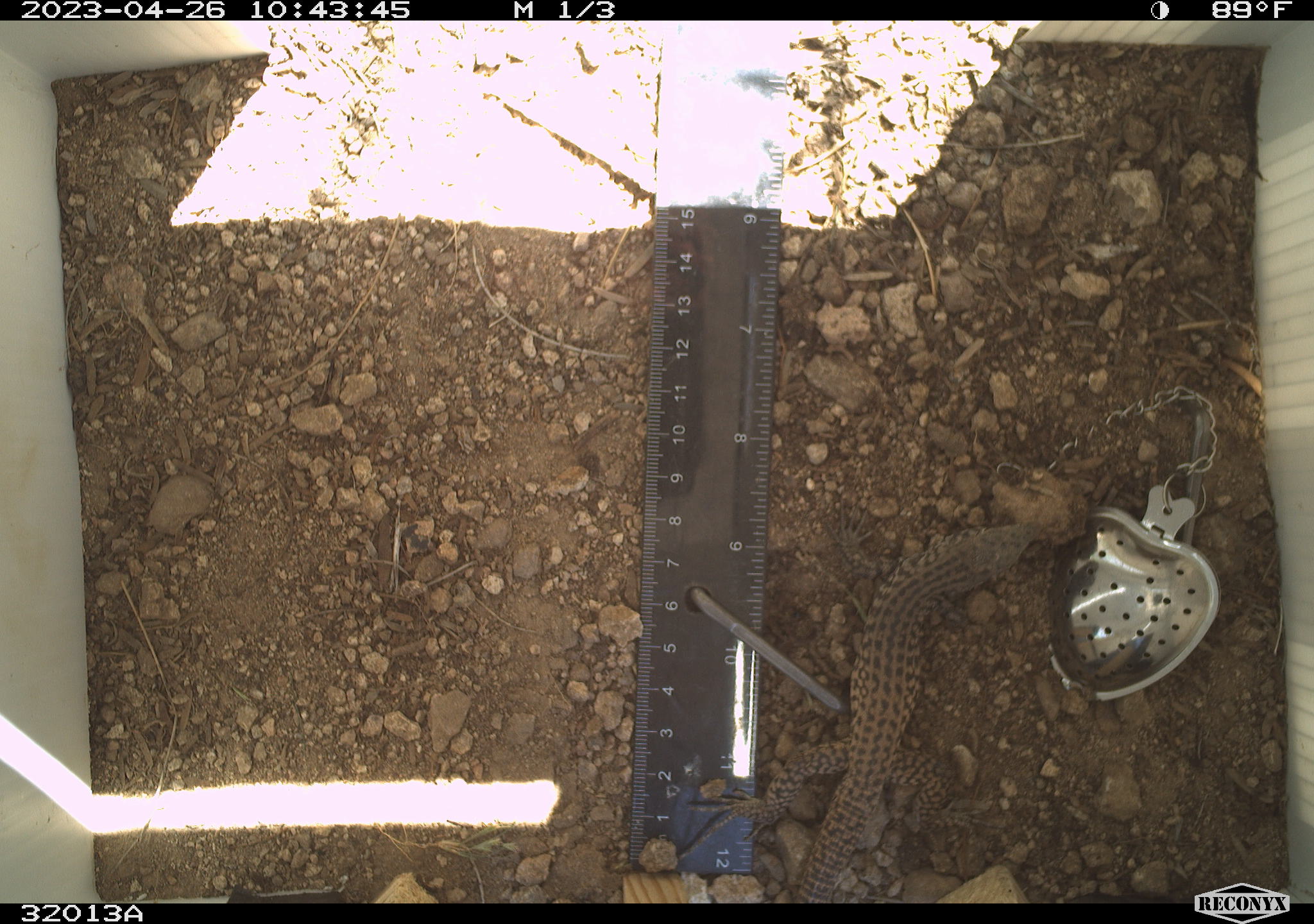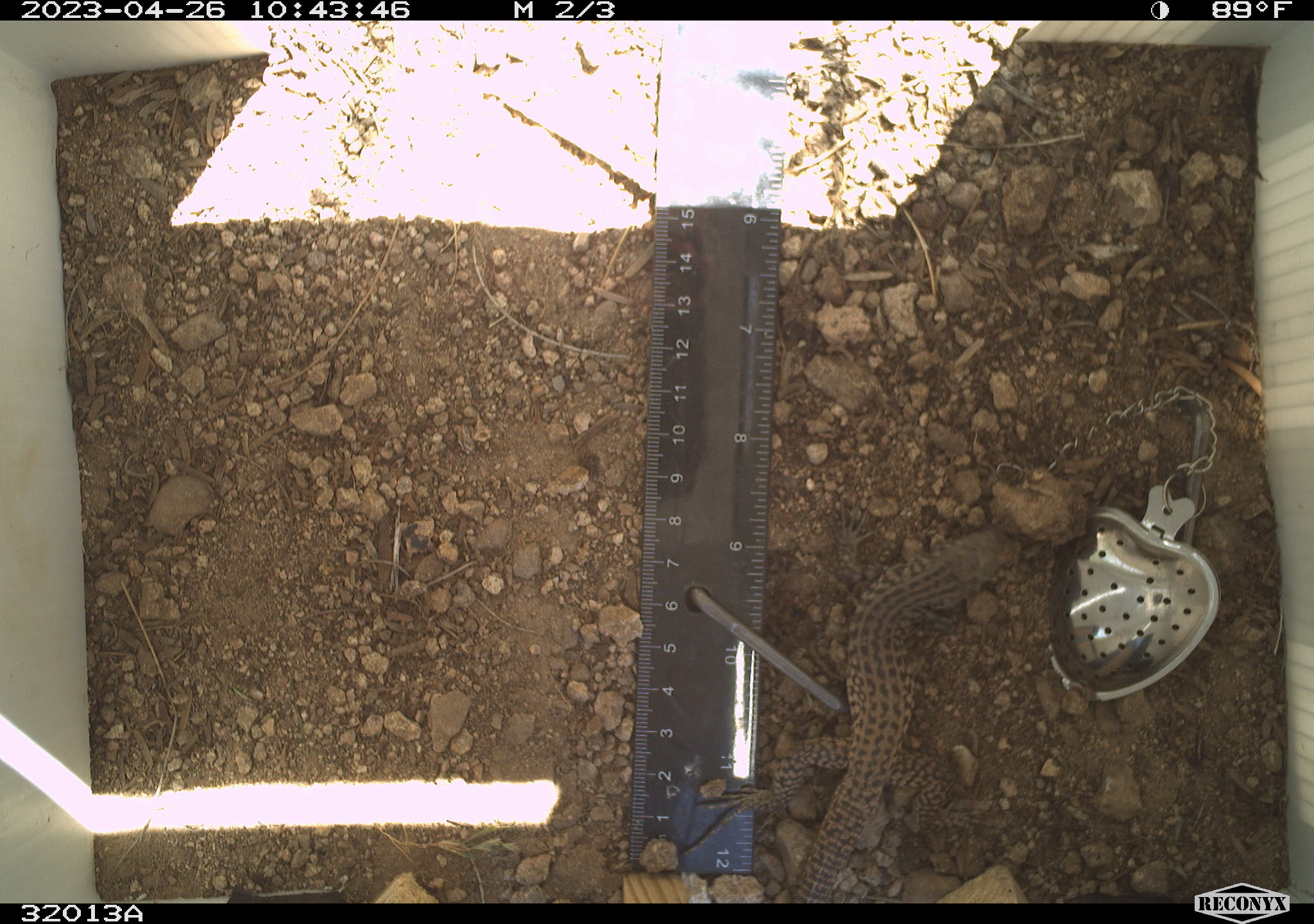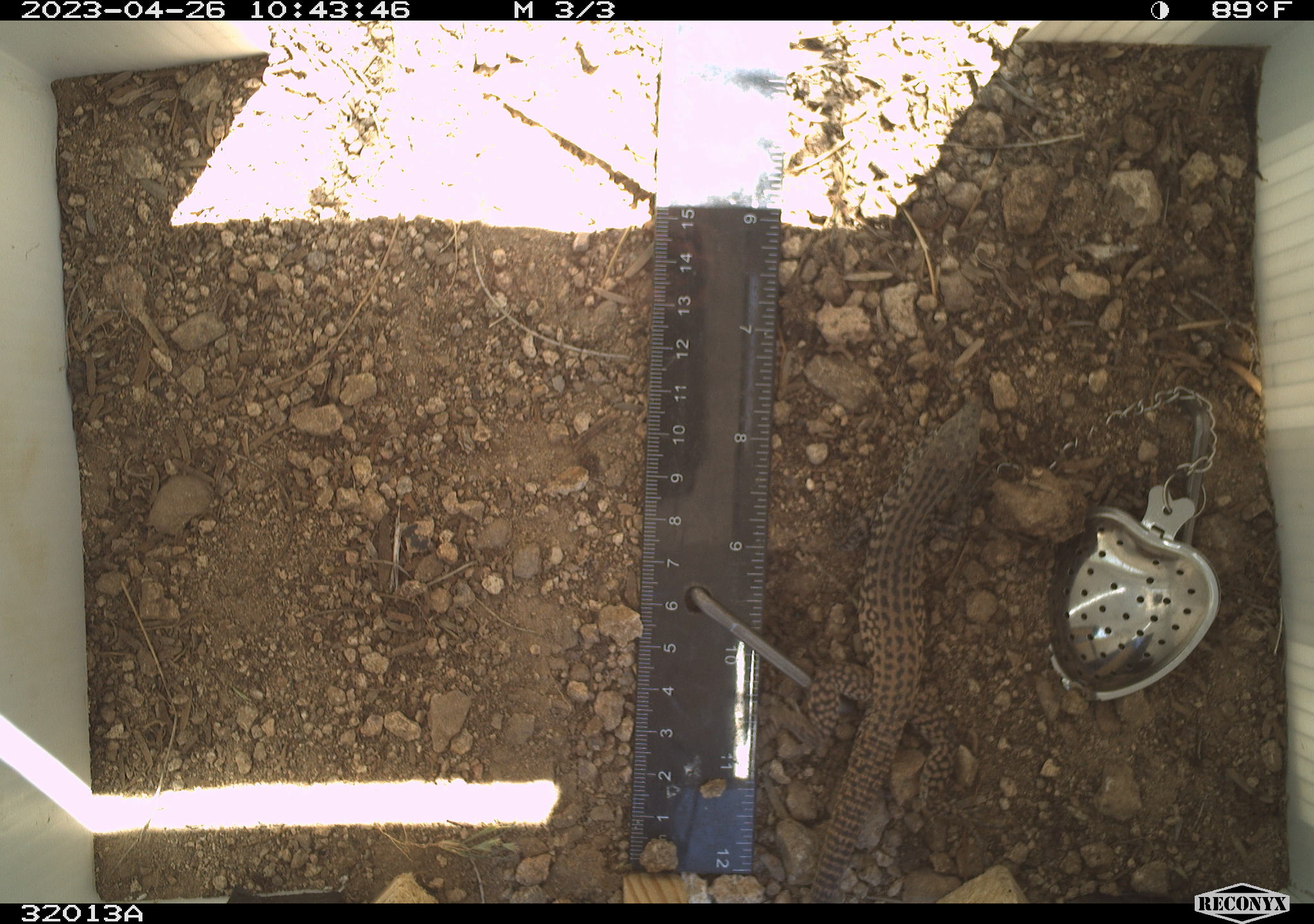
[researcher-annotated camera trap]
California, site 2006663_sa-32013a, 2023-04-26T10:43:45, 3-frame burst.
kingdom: Animalia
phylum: Chordata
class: Reptilia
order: Squamata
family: Teiidae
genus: Aspidoscelis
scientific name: Aspidoscelis tigris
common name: western whiptail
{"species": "western whiptail (Aspidoscelis tigris)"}